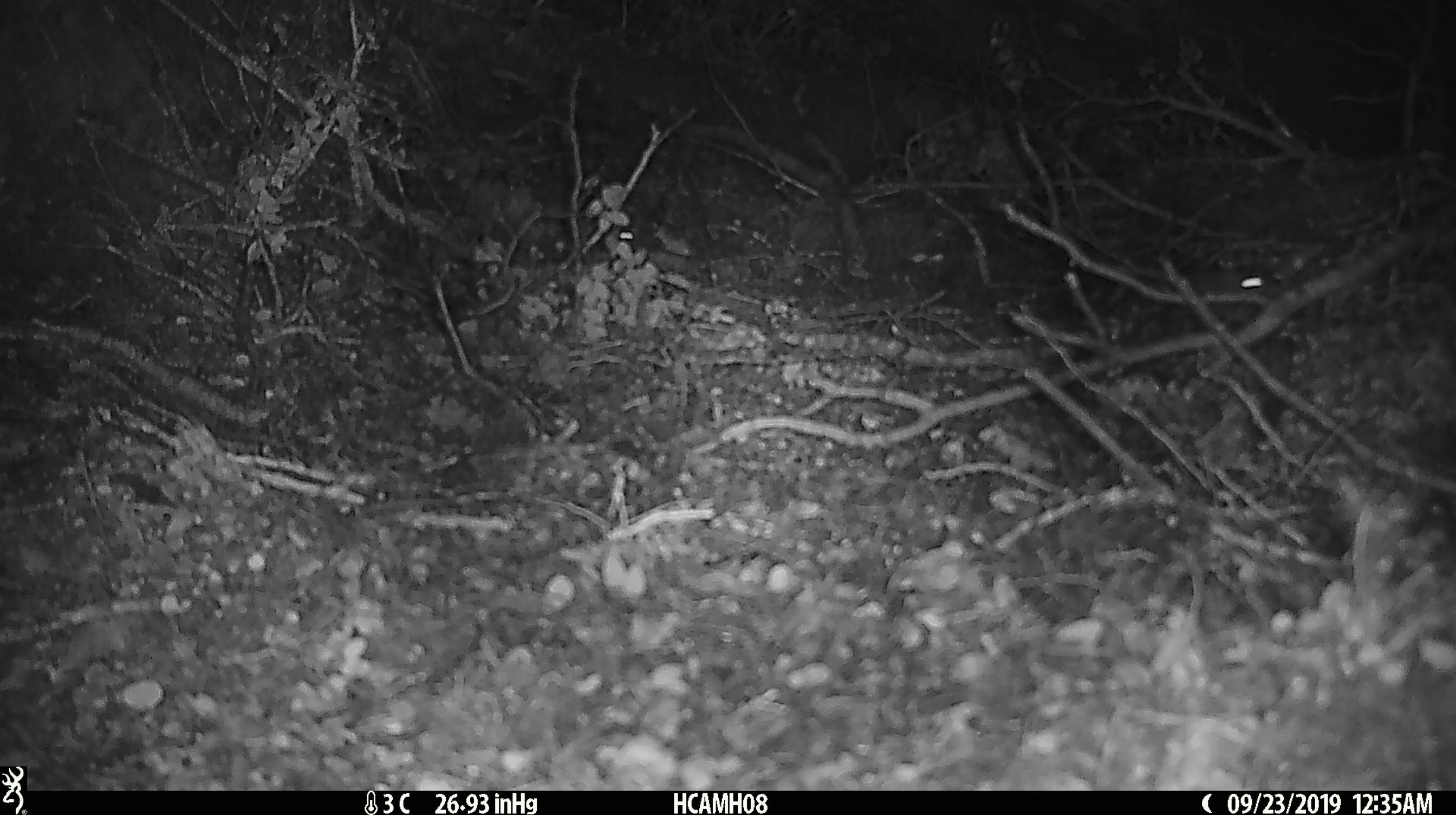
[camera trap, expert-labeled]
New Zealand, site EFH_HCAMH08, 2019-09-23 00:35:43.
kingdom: Animalia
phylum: Chordata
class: Mammalia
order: Rodentia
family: Muridae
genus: Mus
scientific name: Mus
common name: mouse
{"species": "mouse (Mus)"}